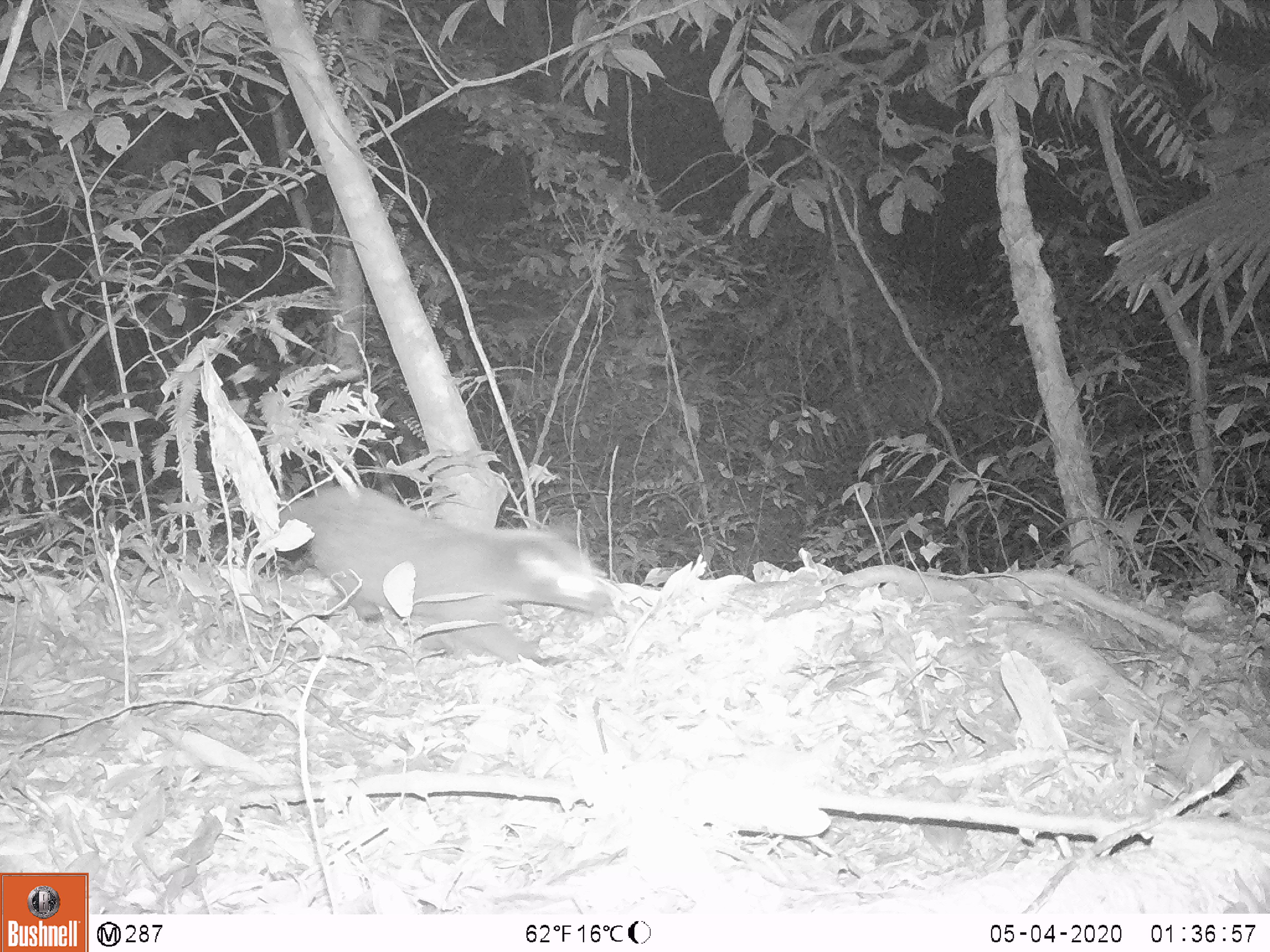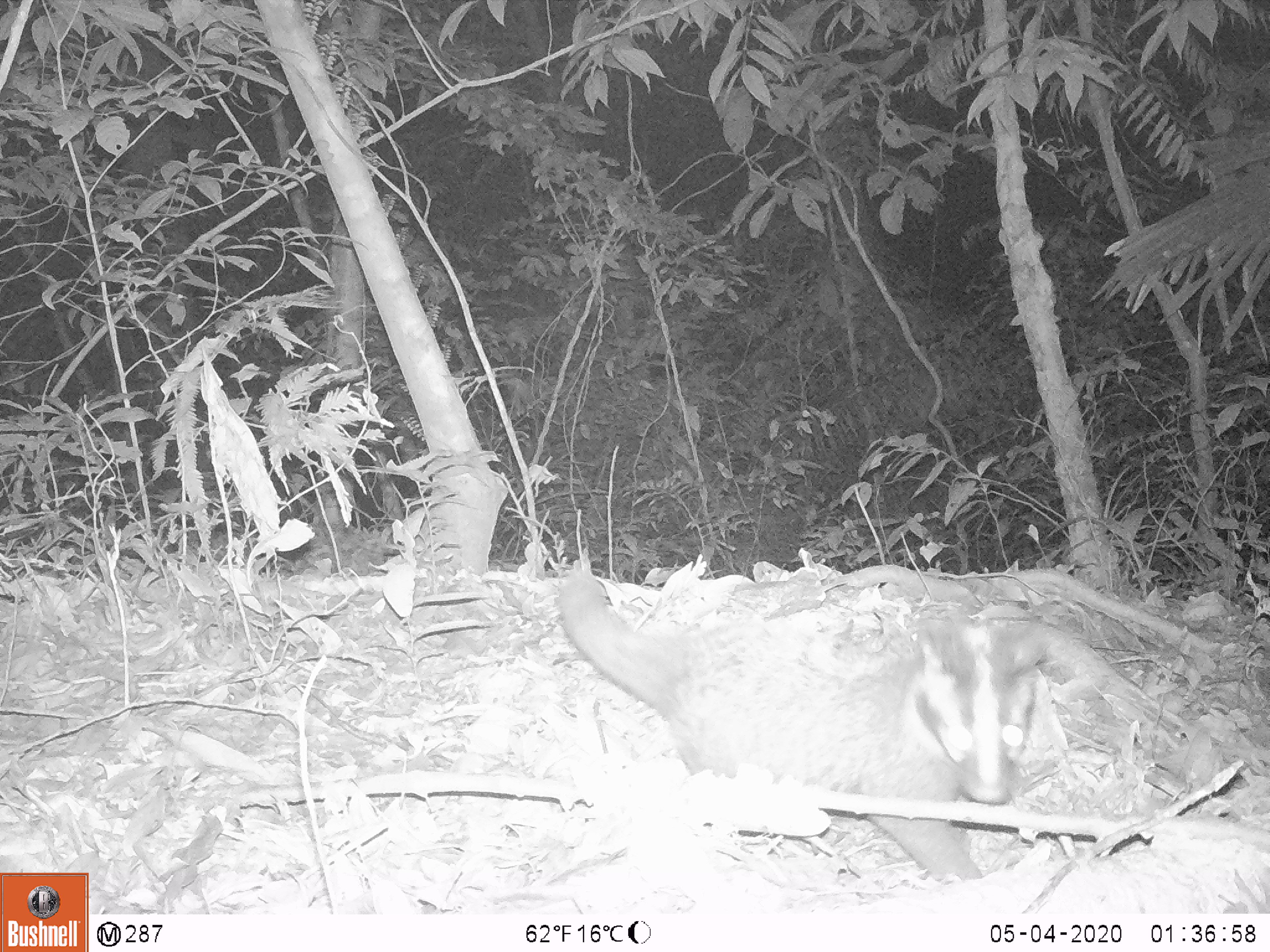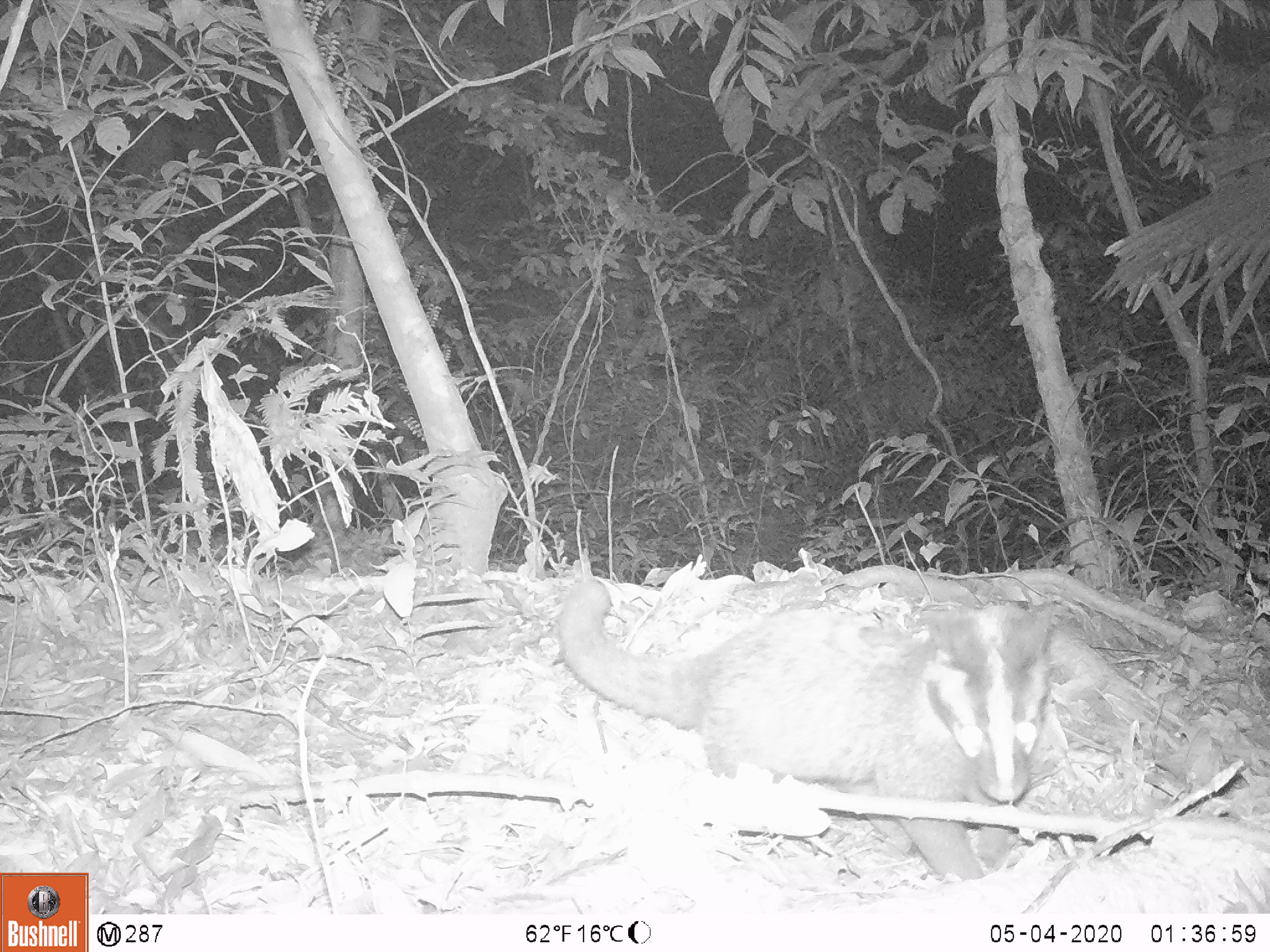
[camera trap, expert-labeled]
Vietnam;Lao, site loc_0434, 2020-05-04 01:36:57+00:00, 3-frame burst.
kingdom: Animalia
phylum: Chordata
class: Mammalia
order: Carnivora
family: Viverridae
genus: Paguma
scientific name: Paguma larvata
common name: masked palm civet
Masked palm civet (Paguma larvata). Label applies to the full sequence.